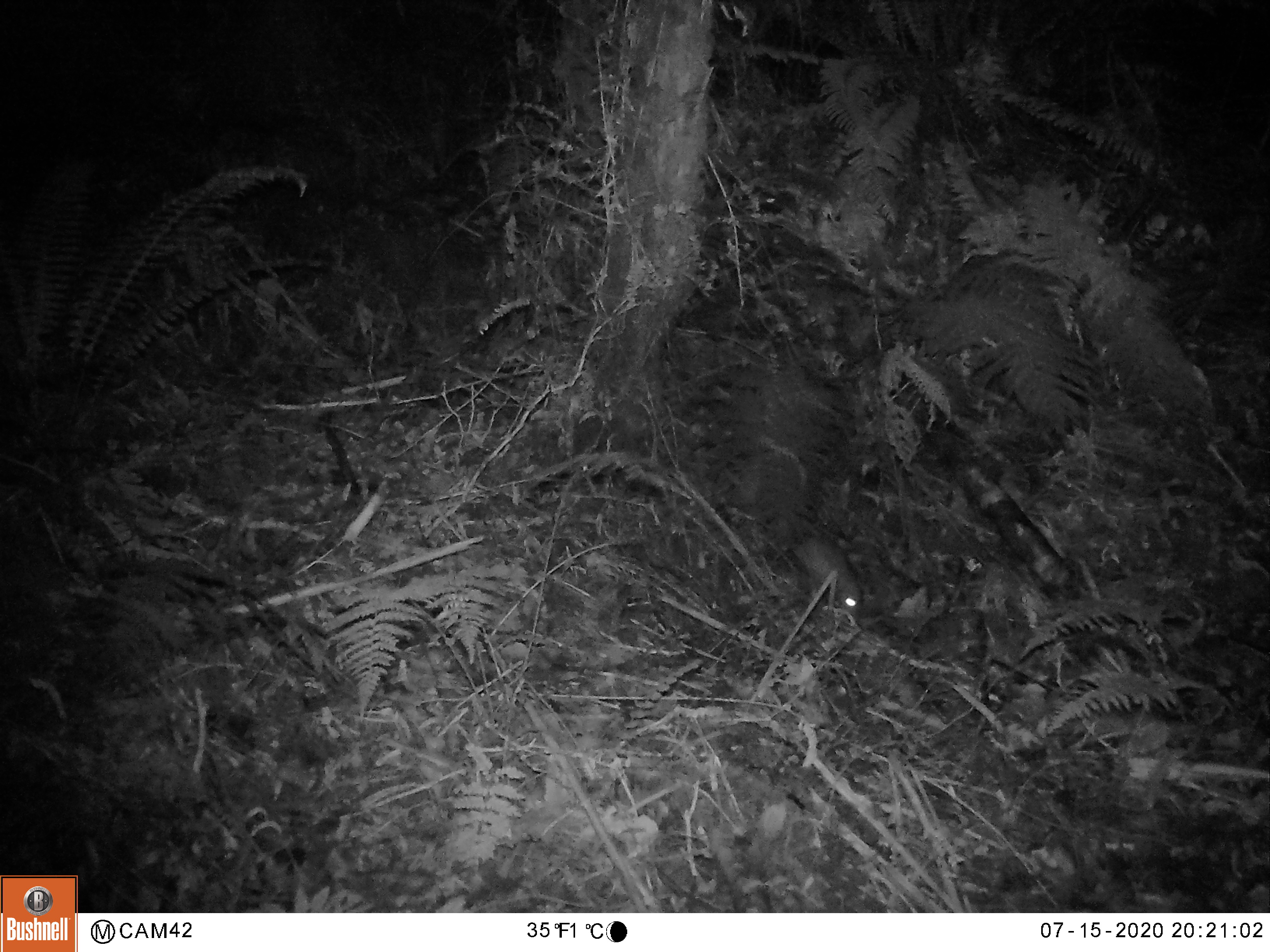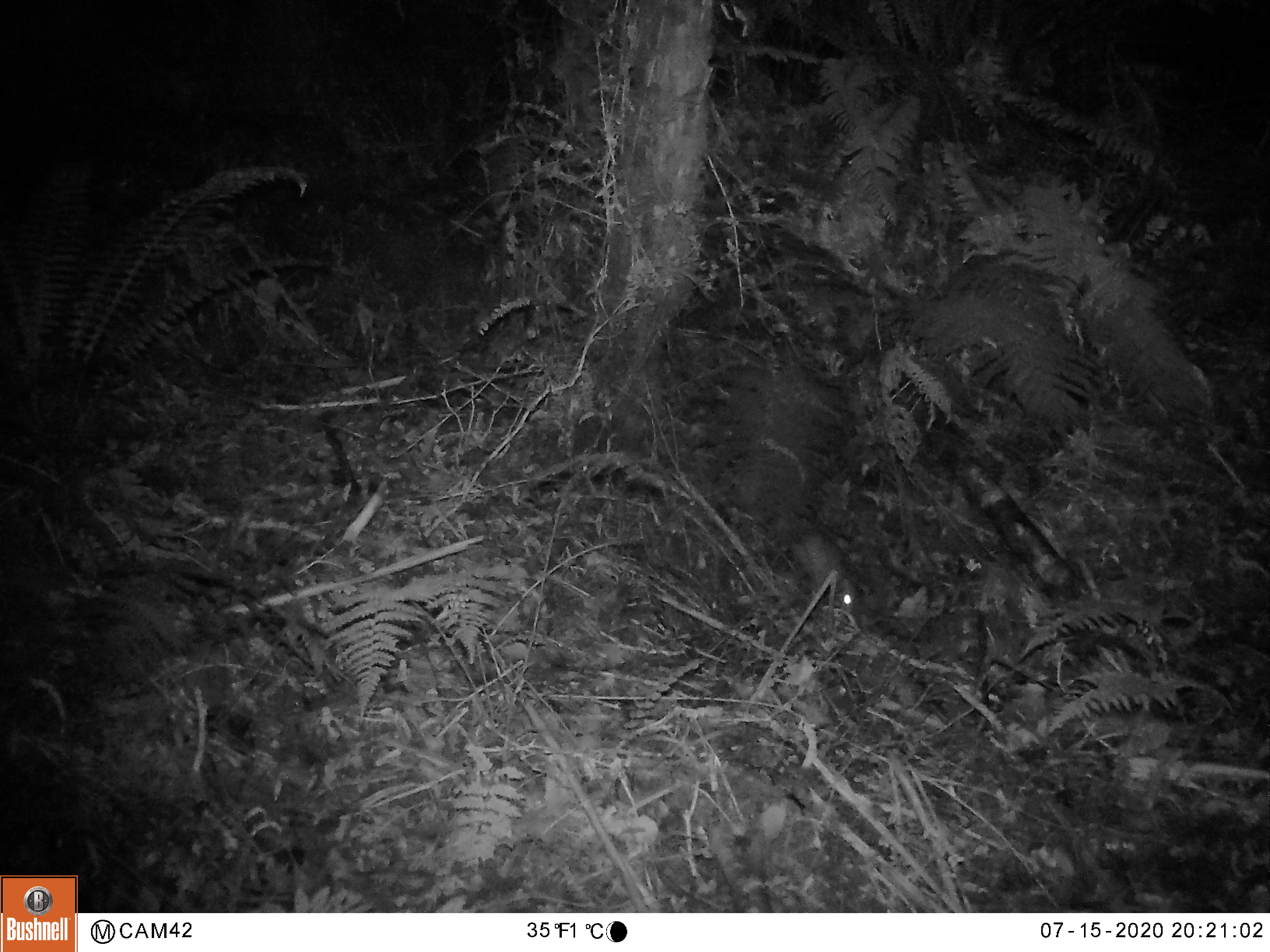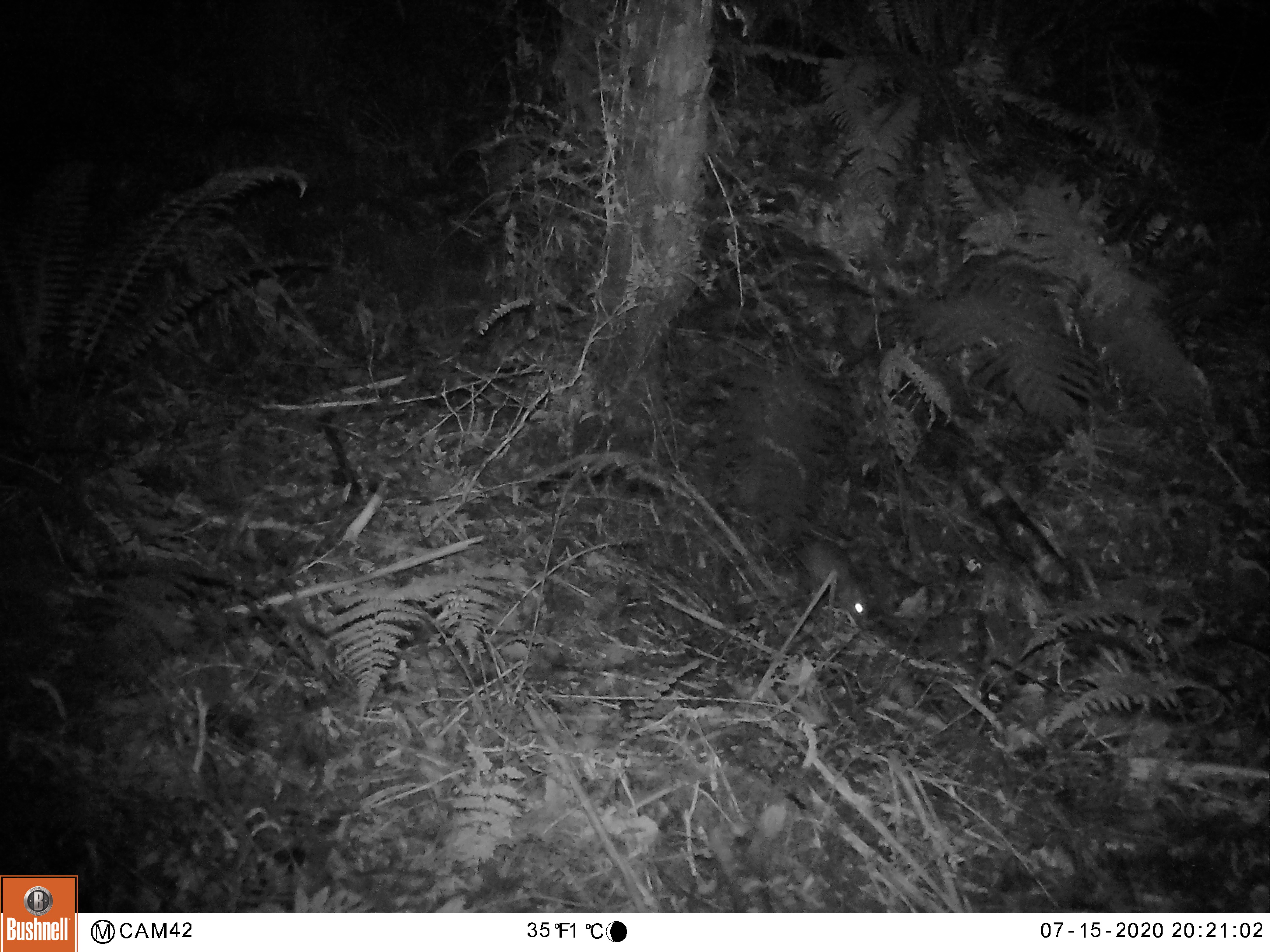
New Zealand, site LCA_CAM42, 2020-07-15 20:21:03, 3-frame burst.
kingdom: Animalia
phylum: Chordata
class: Mammalia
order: Rodentia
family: Muridae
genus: Rattus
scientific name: Rattus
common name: rat